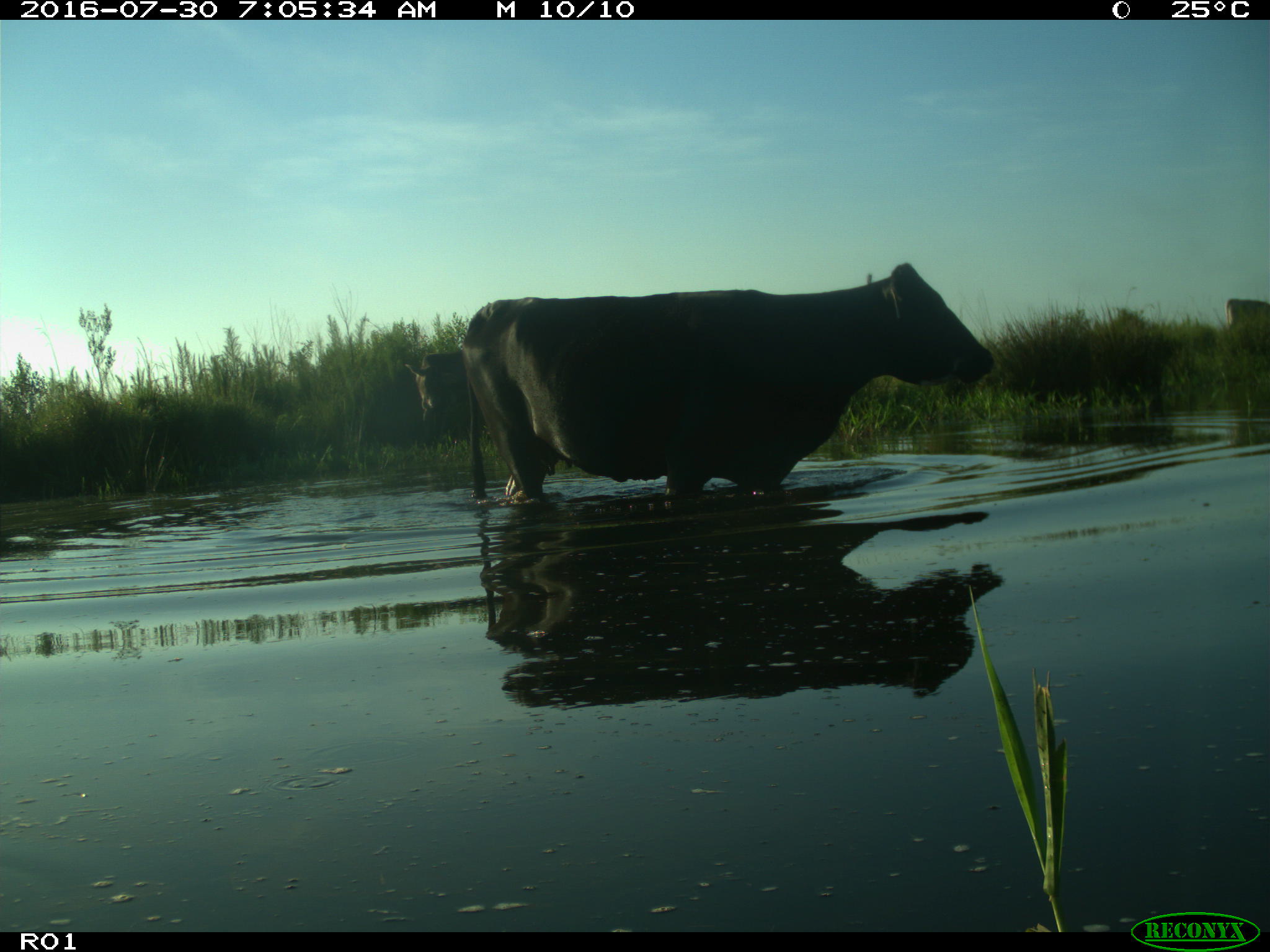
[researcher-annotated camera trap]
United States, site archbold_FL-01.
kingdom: Animalia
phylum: Chordata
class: Mammalia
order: Artiodactyla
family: Bovidae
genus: Bos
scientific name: Bos taurus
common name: domestic cow